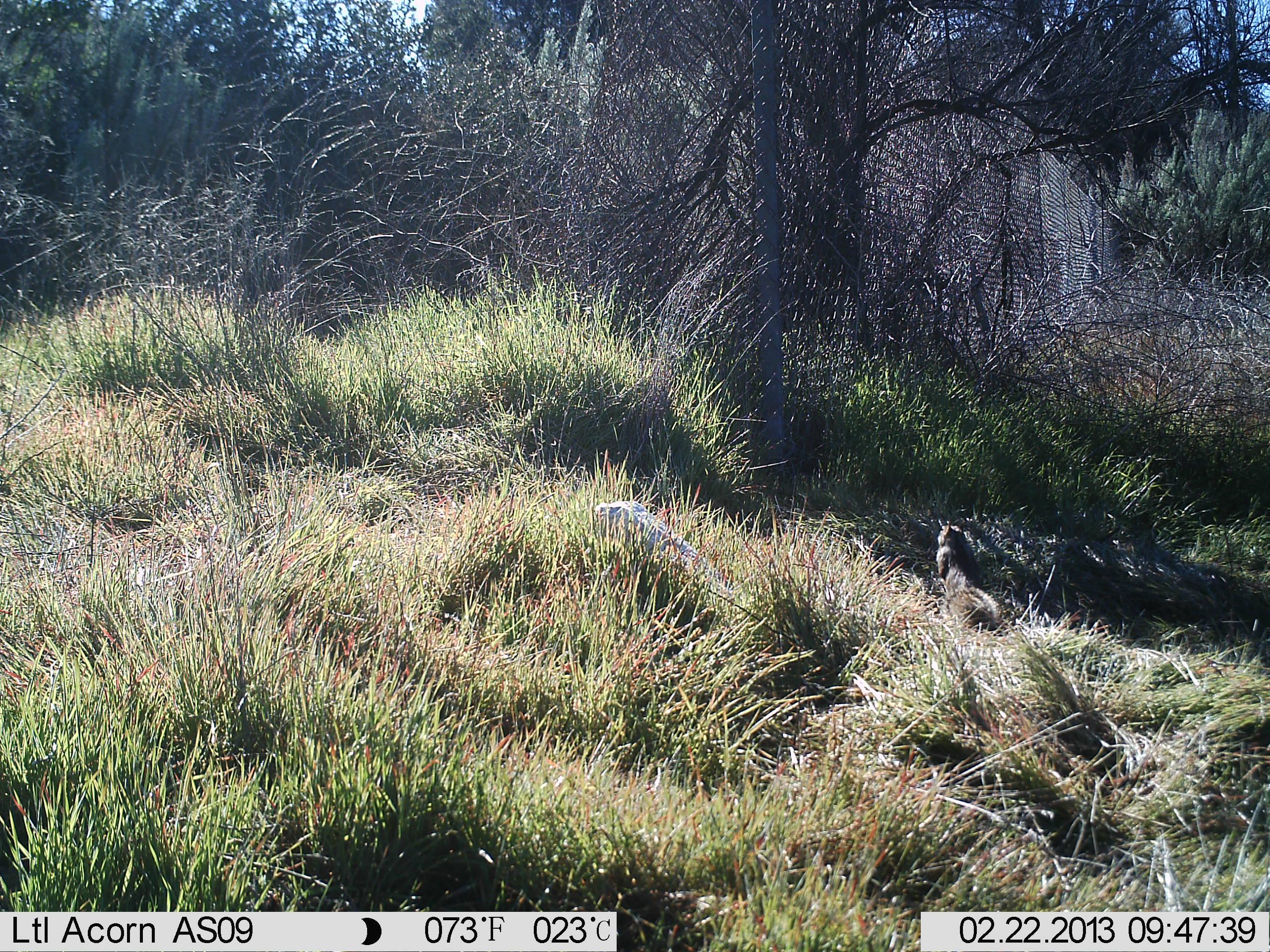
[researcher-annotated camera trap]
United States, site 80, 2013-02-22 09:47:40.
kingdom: Animalia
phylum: Chordata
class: Mammalia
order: Rodentia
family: Sciuridae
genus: Sciurus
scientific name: Sciurus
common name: squirrel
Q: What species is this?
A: Squirrel (Sciurus).